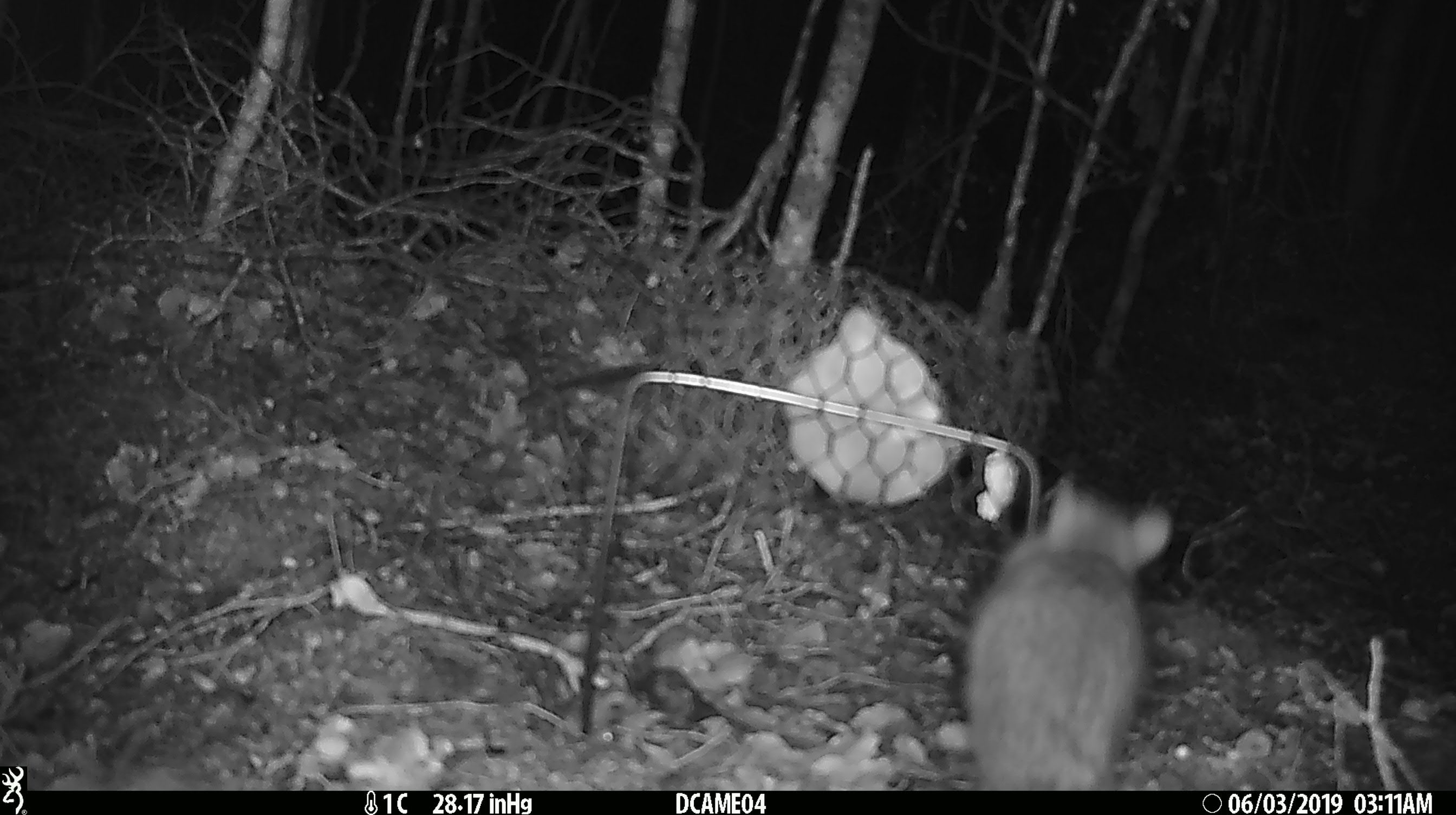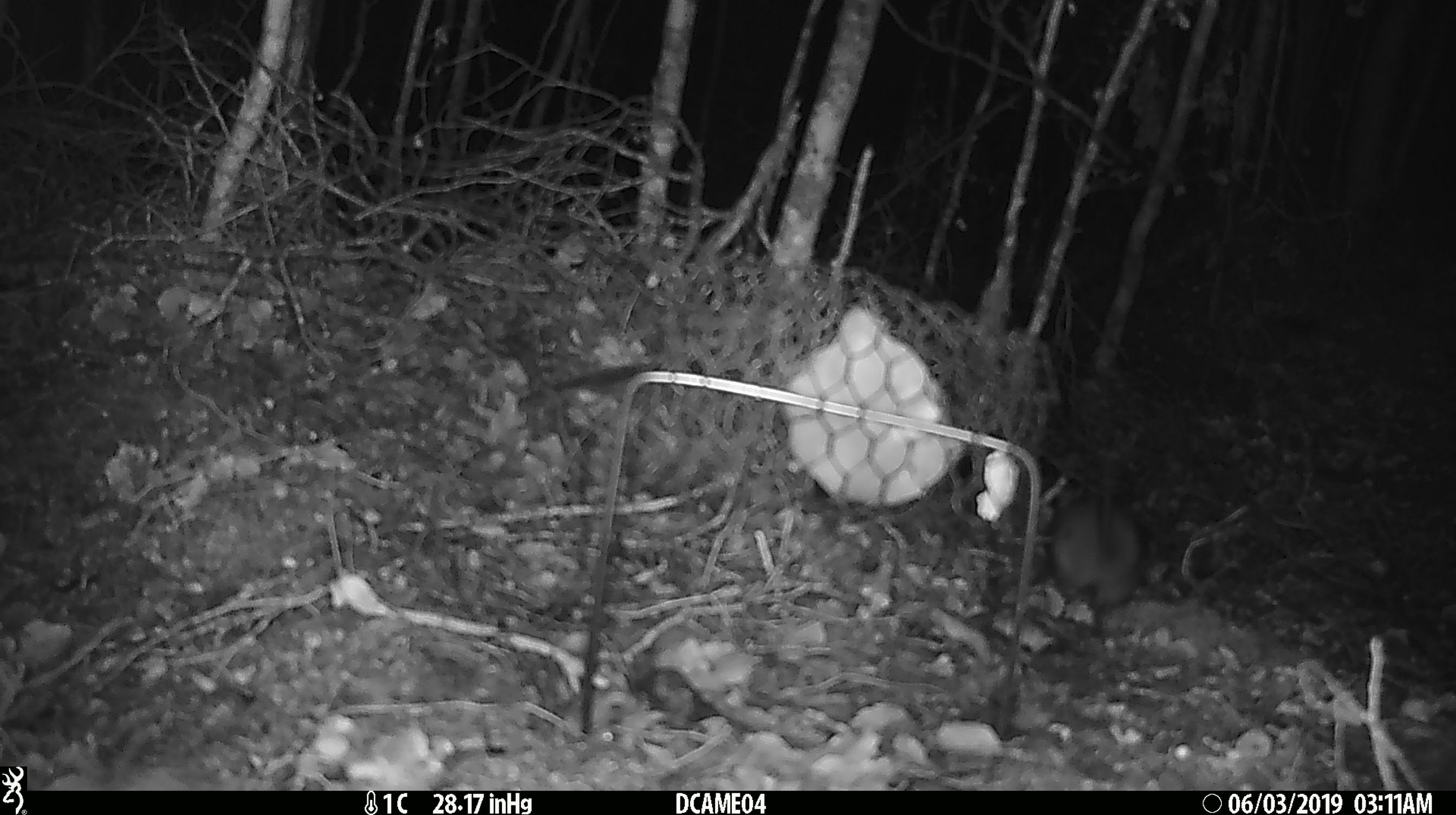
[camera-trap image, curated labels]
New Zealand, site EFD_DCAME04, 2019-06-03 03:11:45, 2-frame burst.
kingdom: Animalia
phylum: Chordata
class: Mammalia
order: Rodentia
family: Muridae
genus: Rattus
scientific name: Rattus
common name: rat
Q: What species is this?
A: Rat (Rattus).